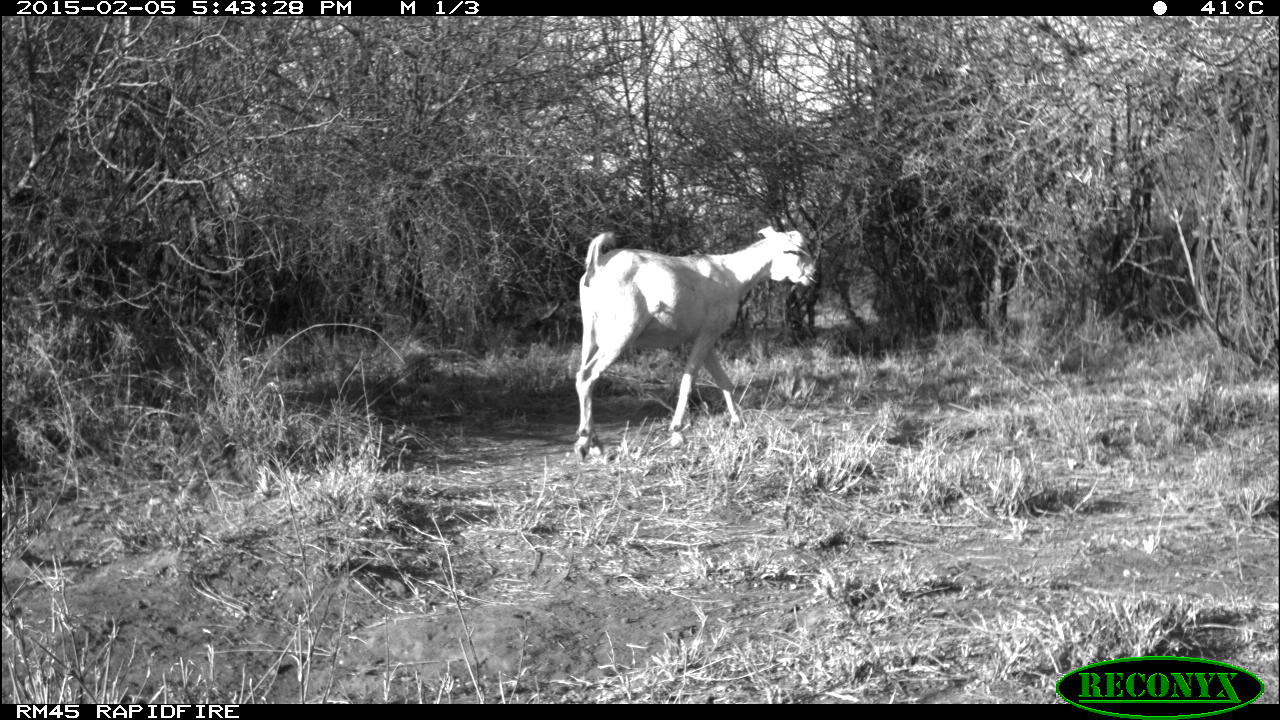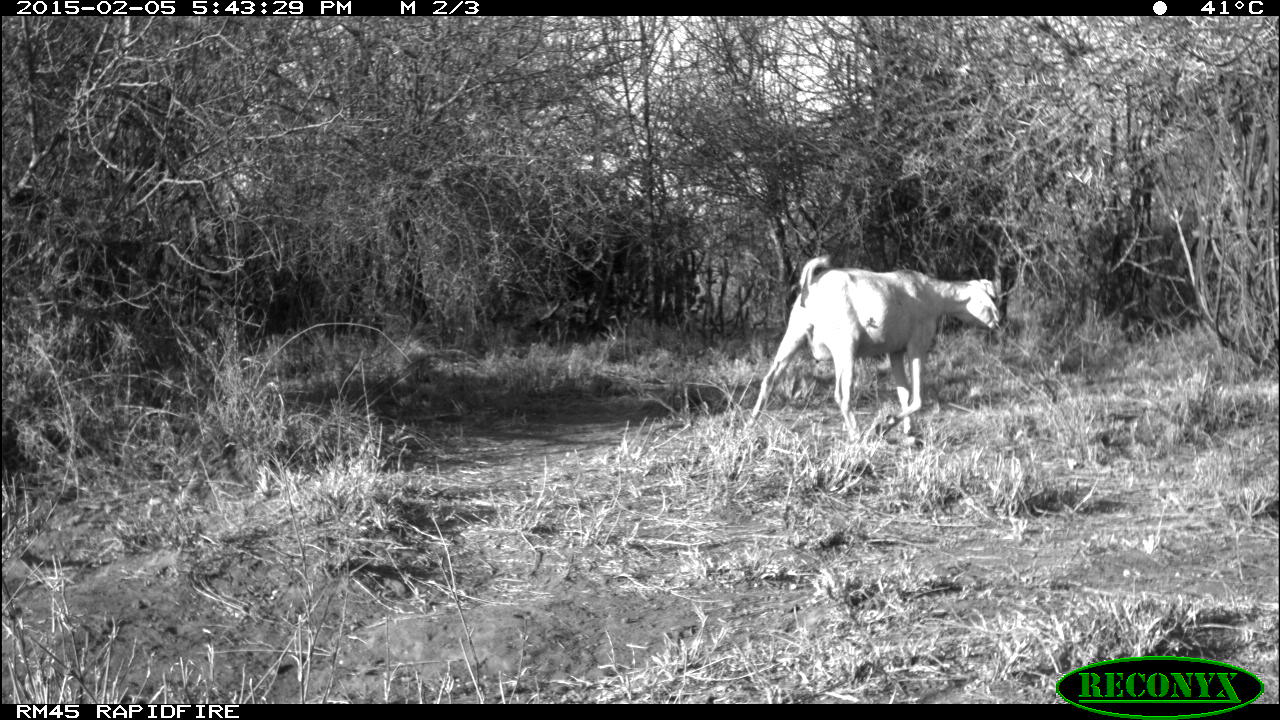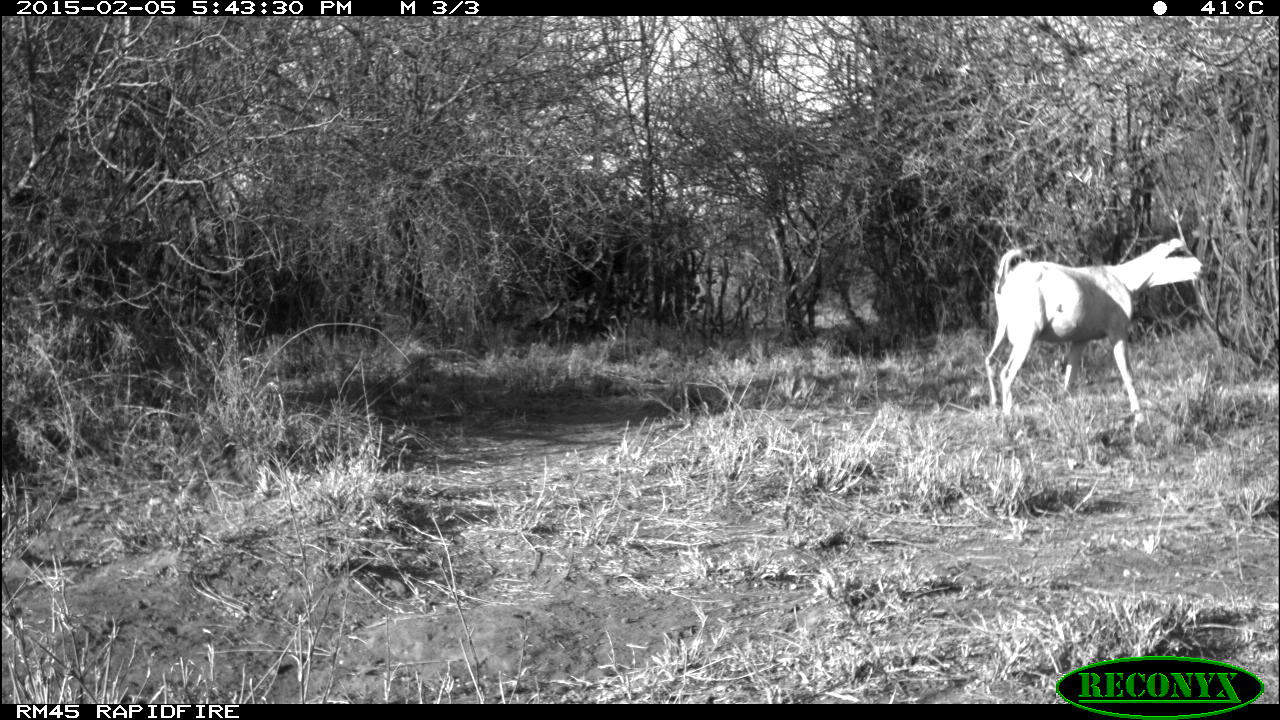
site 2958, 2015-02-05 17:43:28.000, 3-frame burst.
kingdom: Animalia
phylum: Chordata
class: Mammalia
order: Artiodactyla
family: Bovidae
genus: Capra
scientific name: Capra aegagrus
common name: wild goat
Capra aegagrus (wild goat), count 2.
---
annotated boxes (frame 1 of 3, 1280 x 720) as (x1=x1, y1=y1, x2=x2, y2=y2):
capra aegagrus: (x1=574, y1=225, x2=817, y2=457)